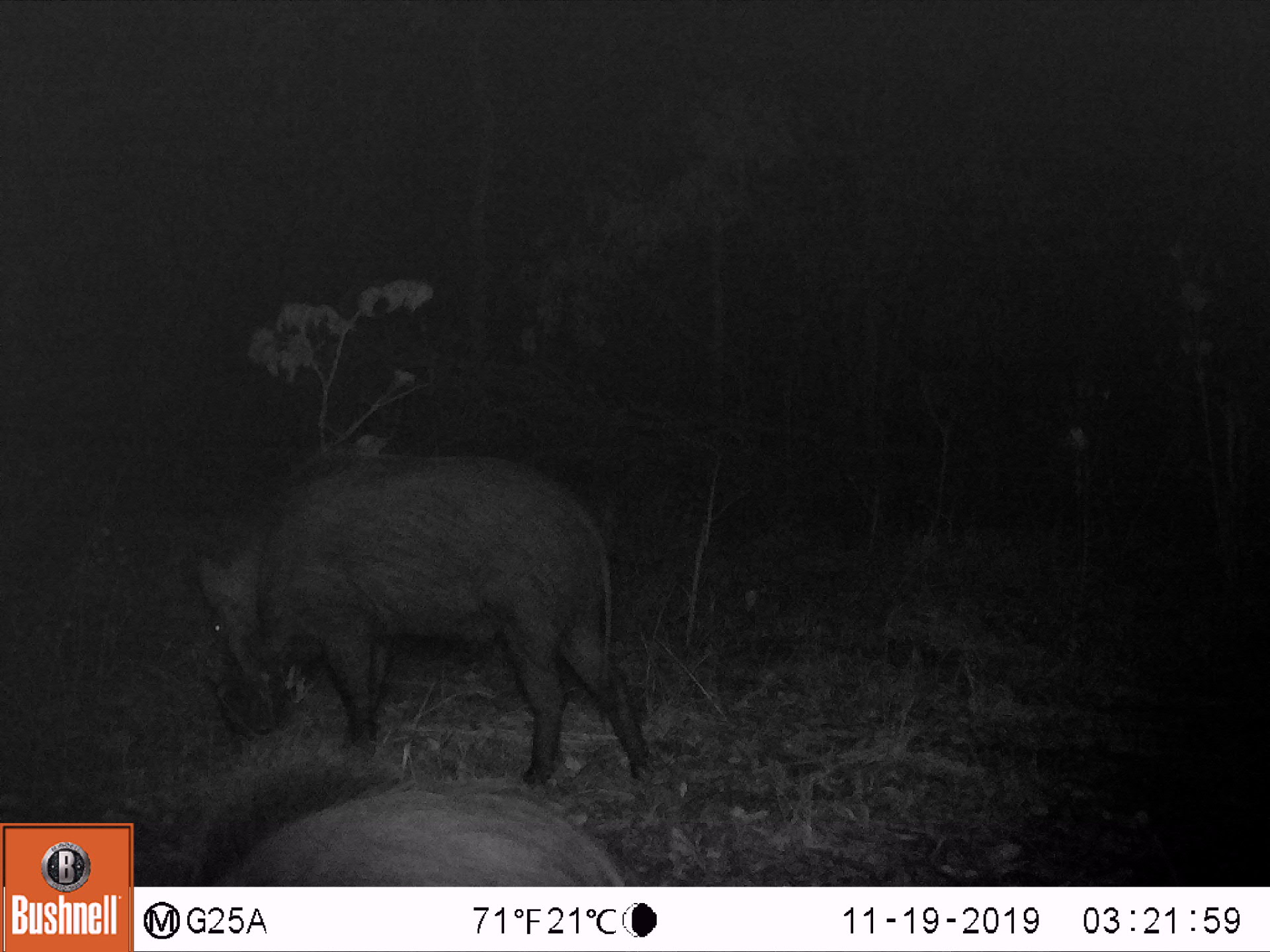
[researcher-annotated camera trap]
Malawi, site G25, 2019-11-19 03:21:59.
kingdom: Animalia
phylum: Chordata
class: Mammalia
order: Artiodactyla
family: Suidae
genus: Potamochoerus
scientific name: Potamochoerus larvatus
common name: bushpig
Bushpig (Potamochoerus larvatus), count 2.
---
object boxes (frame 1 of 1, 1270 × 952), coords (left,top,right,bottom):
bushpig: (184,439,662,785); (195,759,638,885)